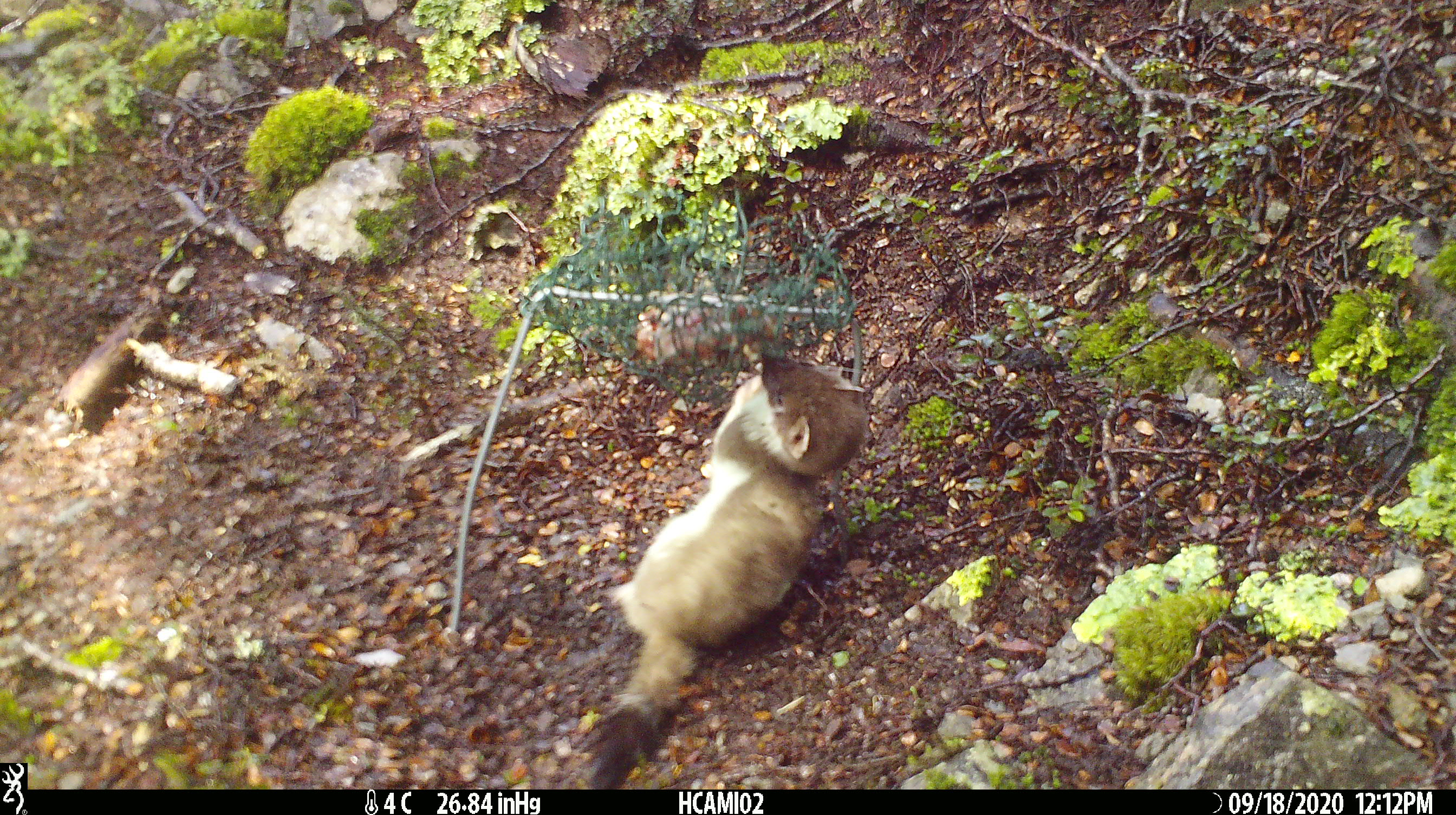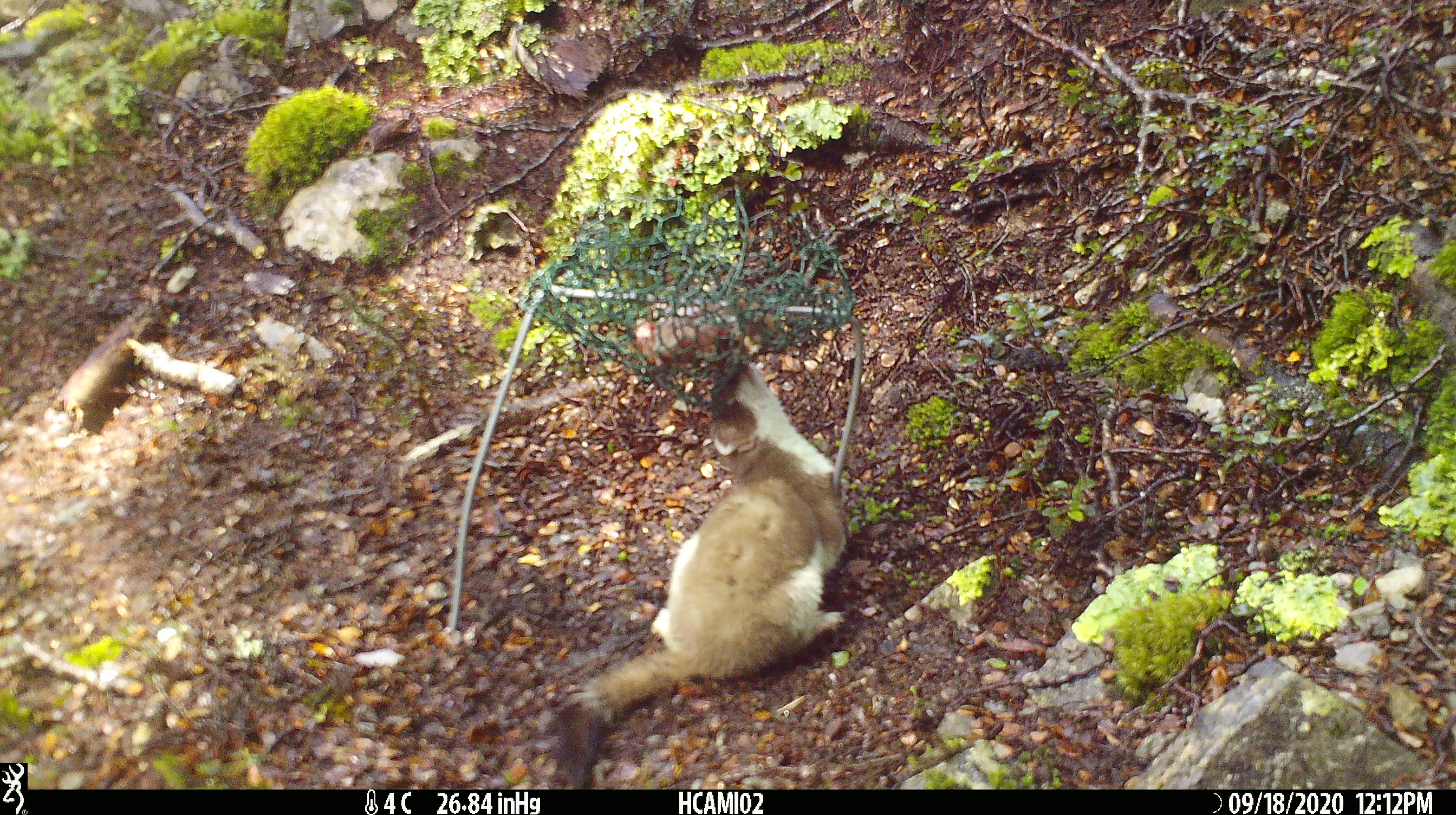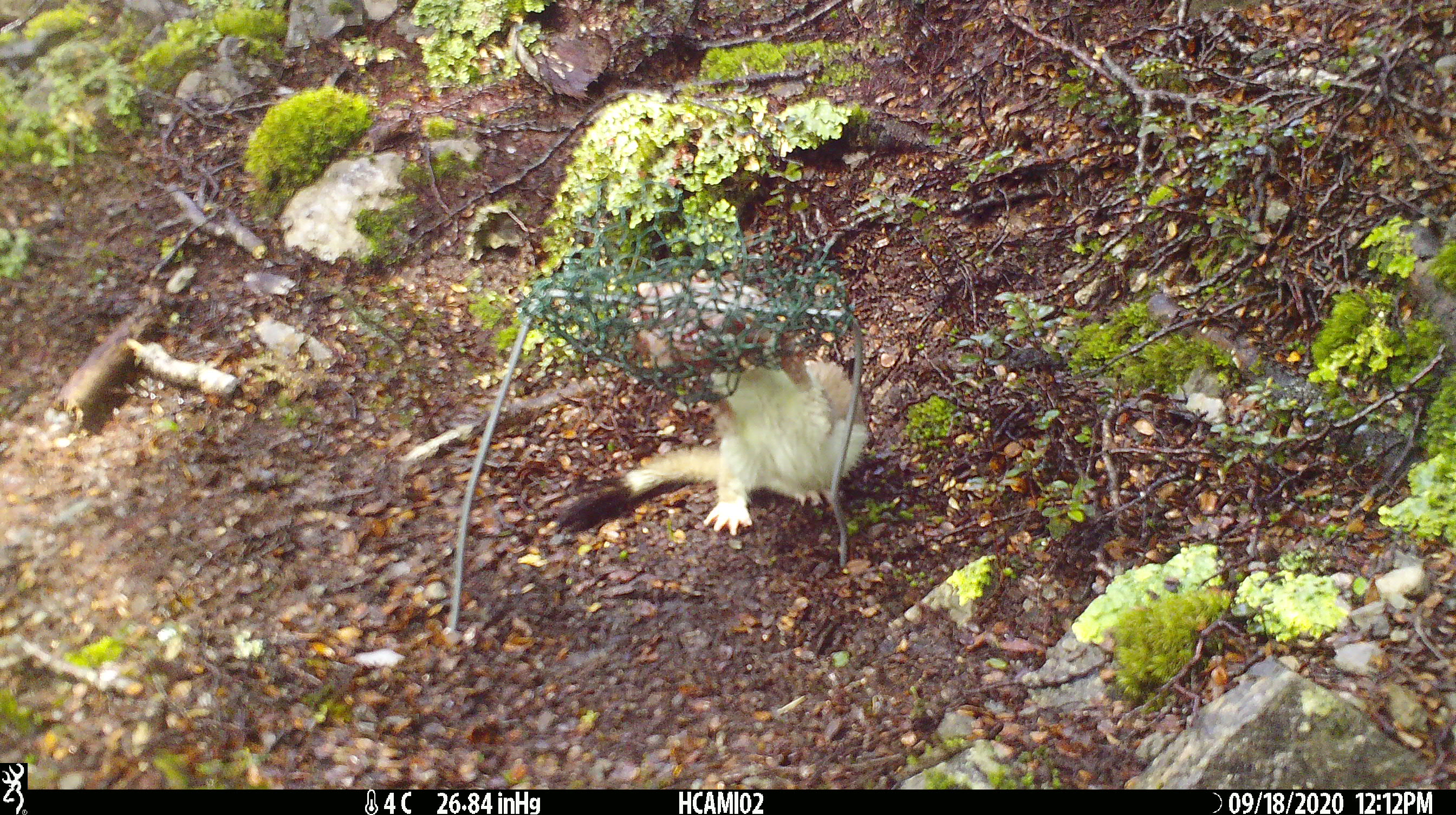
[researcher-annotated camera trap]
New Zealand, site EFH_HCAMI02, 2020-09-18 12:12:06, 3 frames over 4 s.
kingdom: Animalia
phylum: Chordata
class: Mammalia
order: Carnivora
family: Mustelidae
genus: Mustela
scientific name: Mustela erminea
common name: stoat